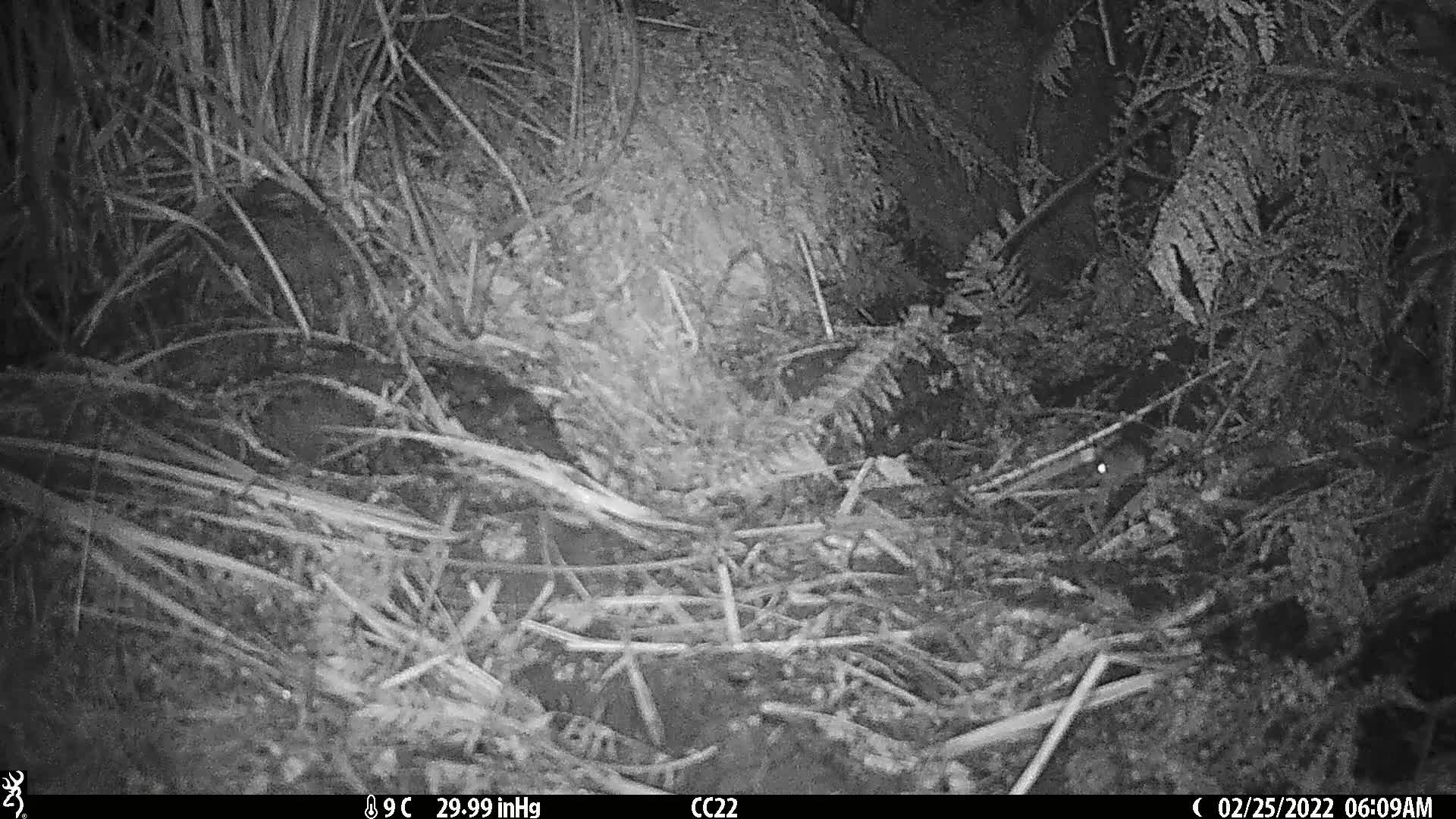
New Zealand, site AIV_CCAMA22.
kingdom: Animalia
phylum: Chordata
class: Mammalia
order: Rodentia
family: Muridae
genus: Mus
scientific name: Mus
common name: mouse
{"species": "mouse (Mus)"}